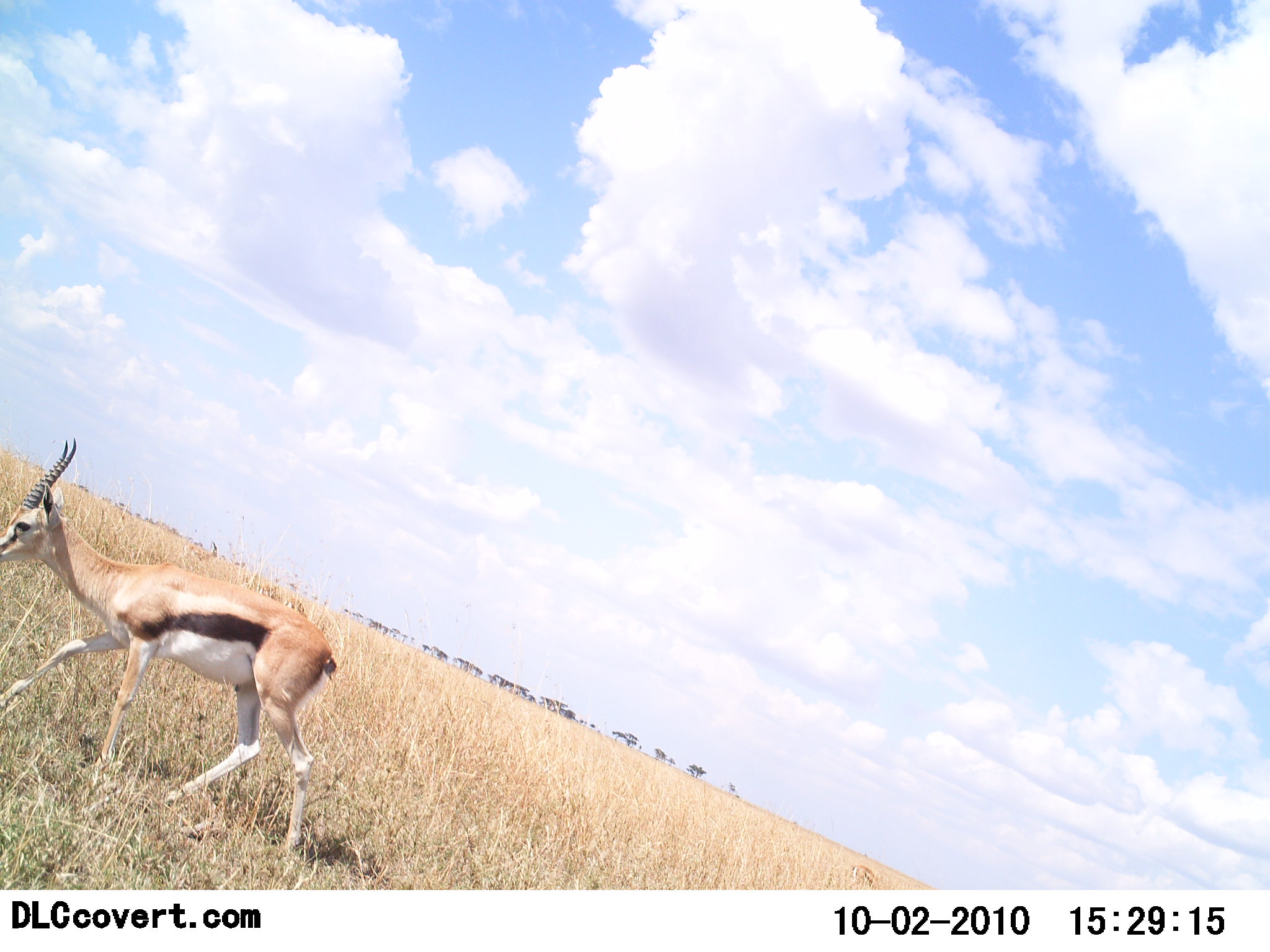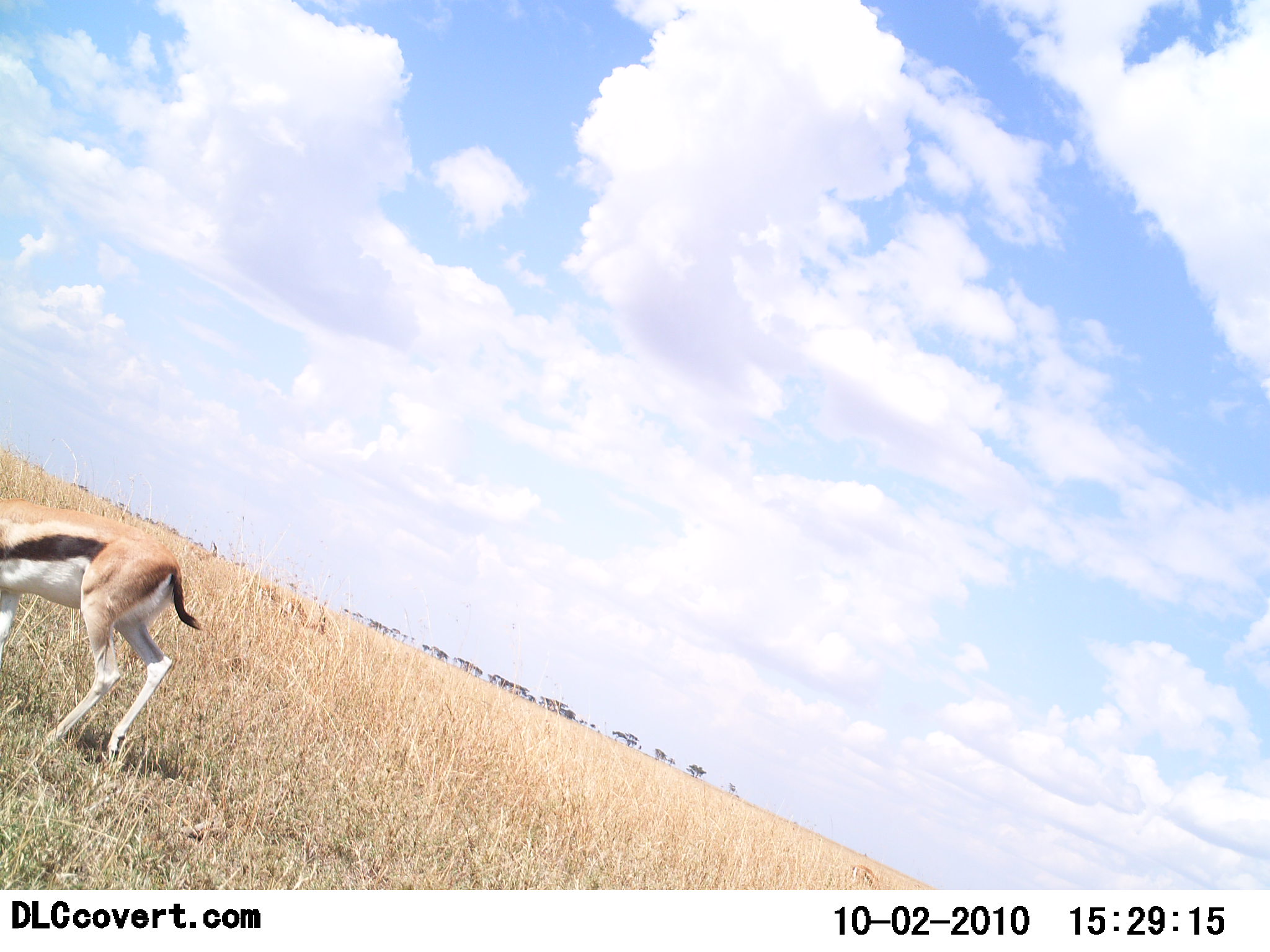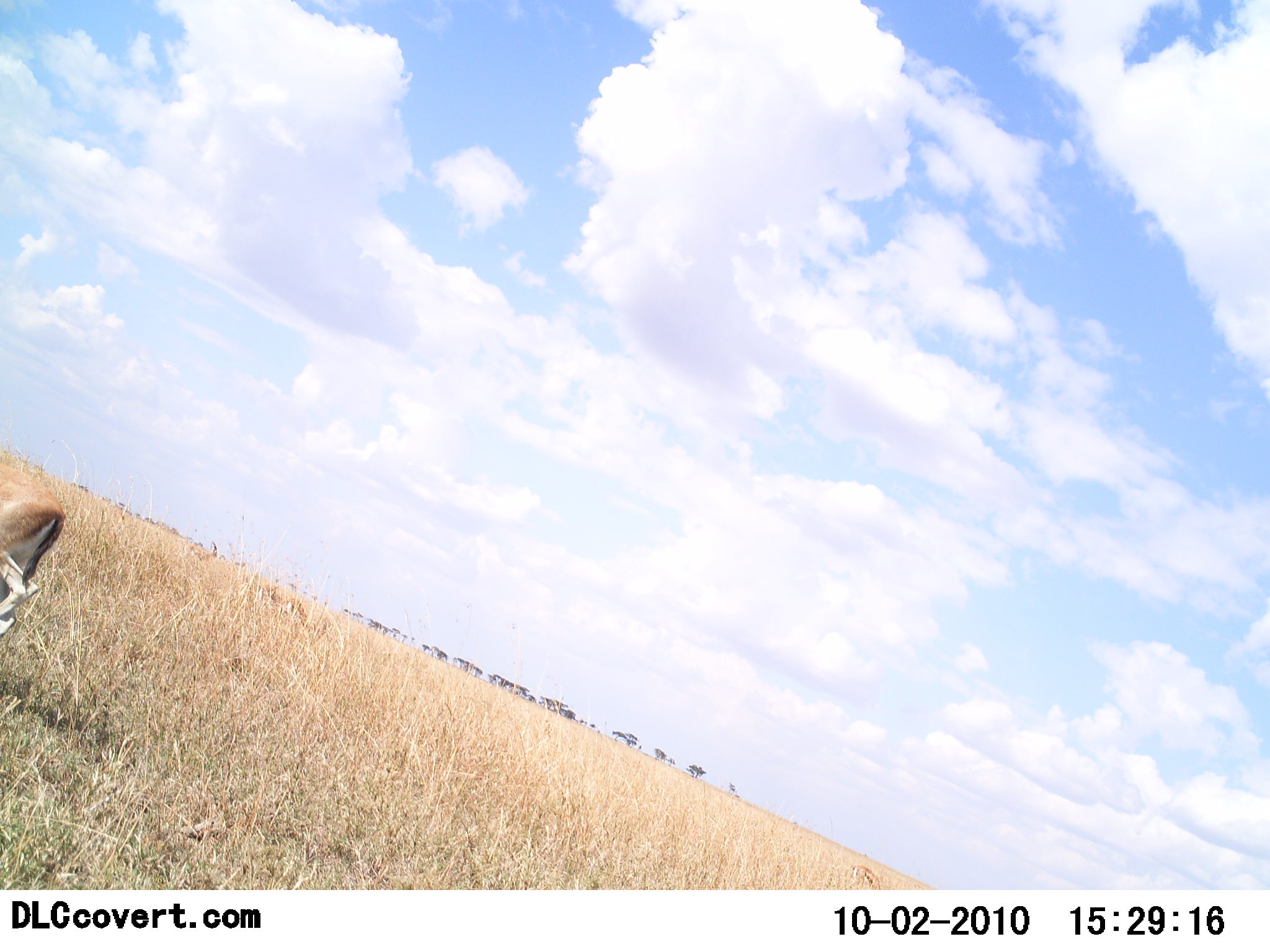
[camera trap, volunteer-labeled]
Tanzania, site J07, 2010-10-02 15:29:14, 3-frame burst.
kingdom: Animalia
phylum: Chordata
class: Mammalia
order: Artiodactyla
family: Bovidae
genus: Eudorcas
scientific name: Eudorcas thomsonii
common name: thomson's gazelle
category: gazellethomsons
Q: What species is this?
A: Gazellethomsons (thomson's gazelle) (Eudorcas thomsonii).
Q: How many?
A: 1.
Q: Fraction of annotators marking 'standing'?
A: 15%.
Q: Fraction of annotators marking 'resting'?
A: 0%.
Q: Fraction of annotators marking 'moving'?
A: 62%.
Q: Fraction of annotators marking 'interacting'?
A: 0%.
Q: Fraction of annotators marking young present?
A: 0%.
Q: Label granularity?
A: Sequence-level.